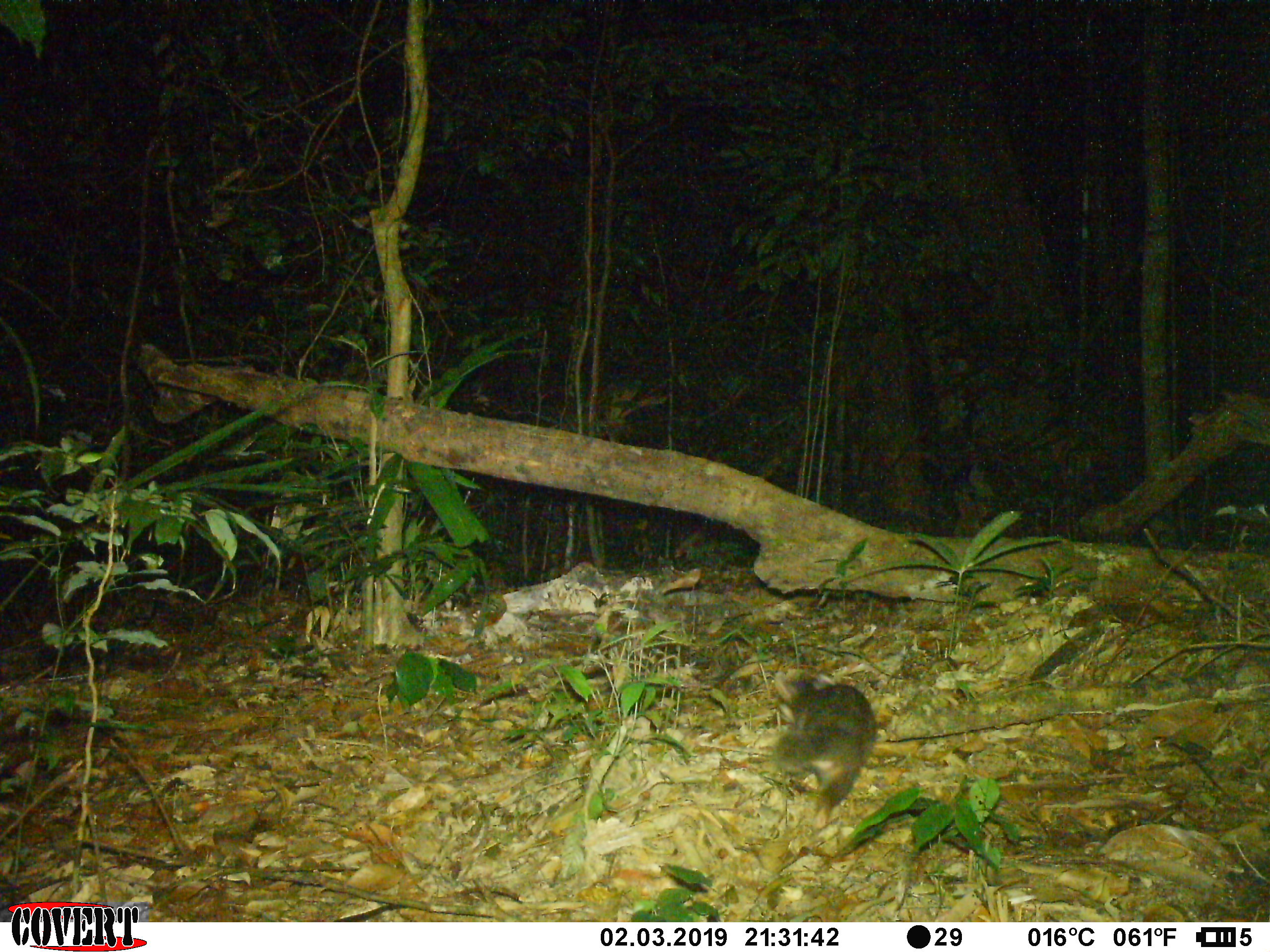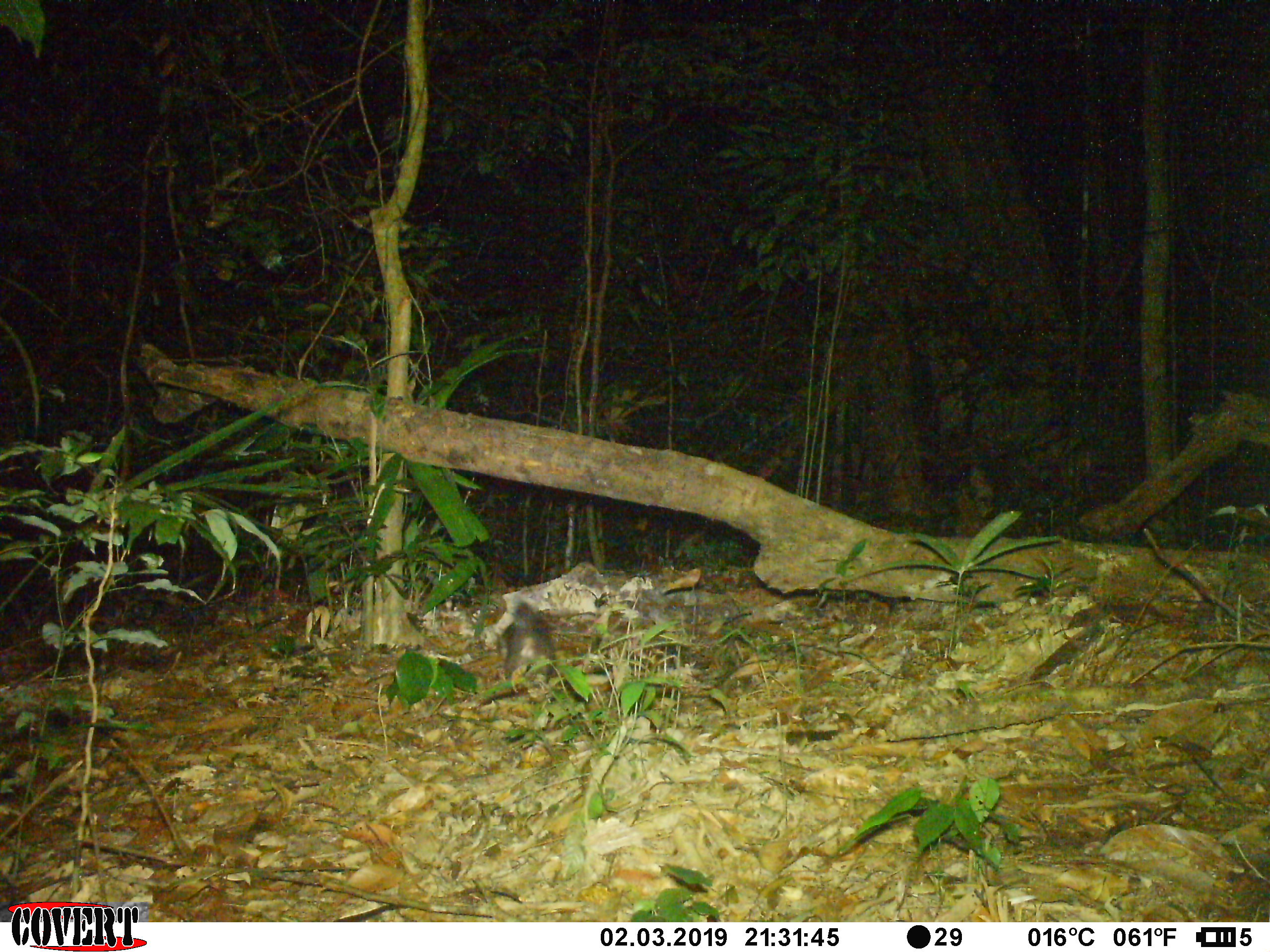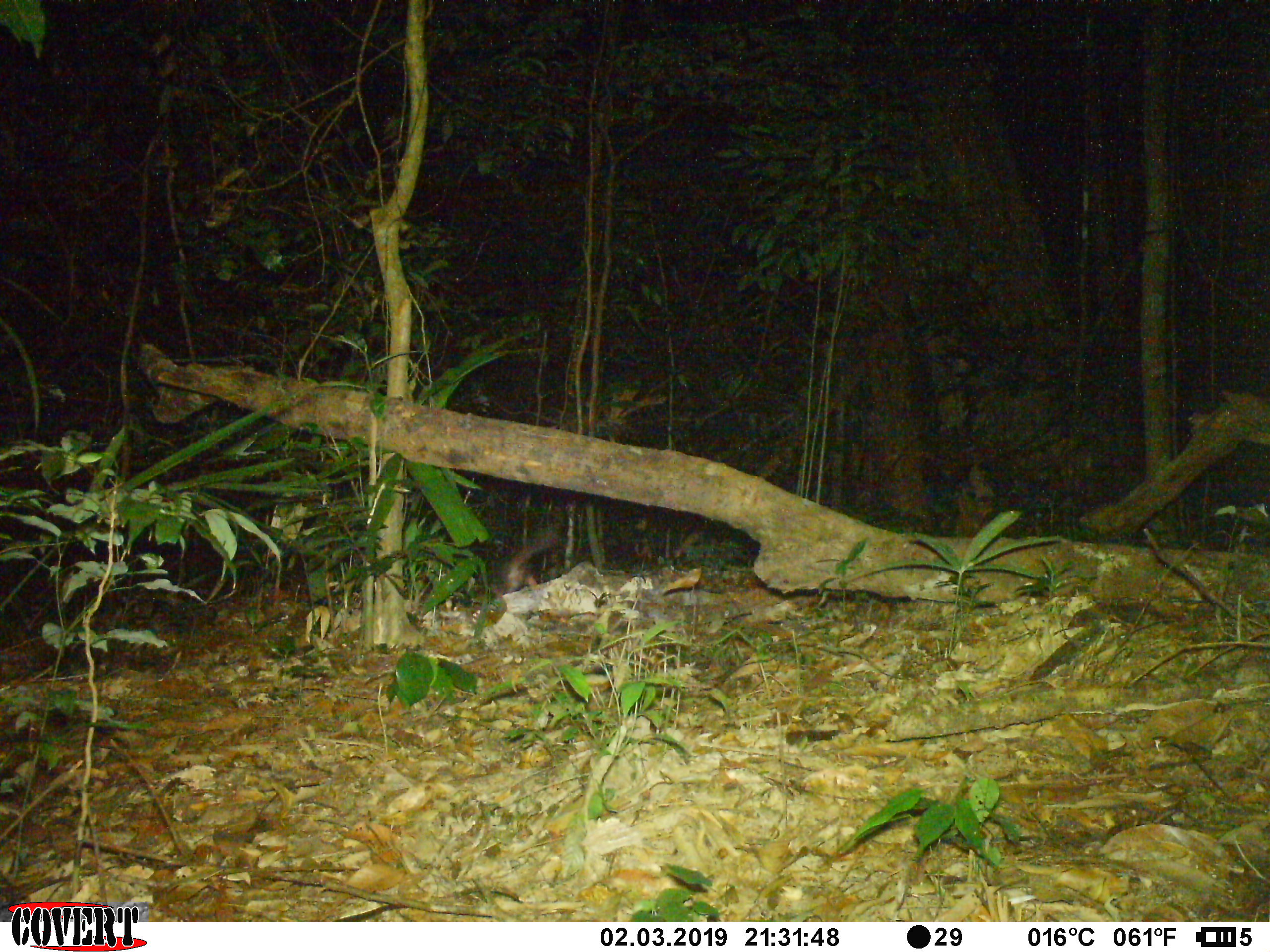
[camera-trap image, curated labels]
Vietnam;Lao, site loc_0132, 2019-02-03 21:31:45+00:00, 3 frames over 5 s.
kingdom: Animalia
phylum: Chordata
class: Mammalia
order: Carnivora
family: Mustelidae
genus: Melogale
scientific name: Melogale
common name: ferret badger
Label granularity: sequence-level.